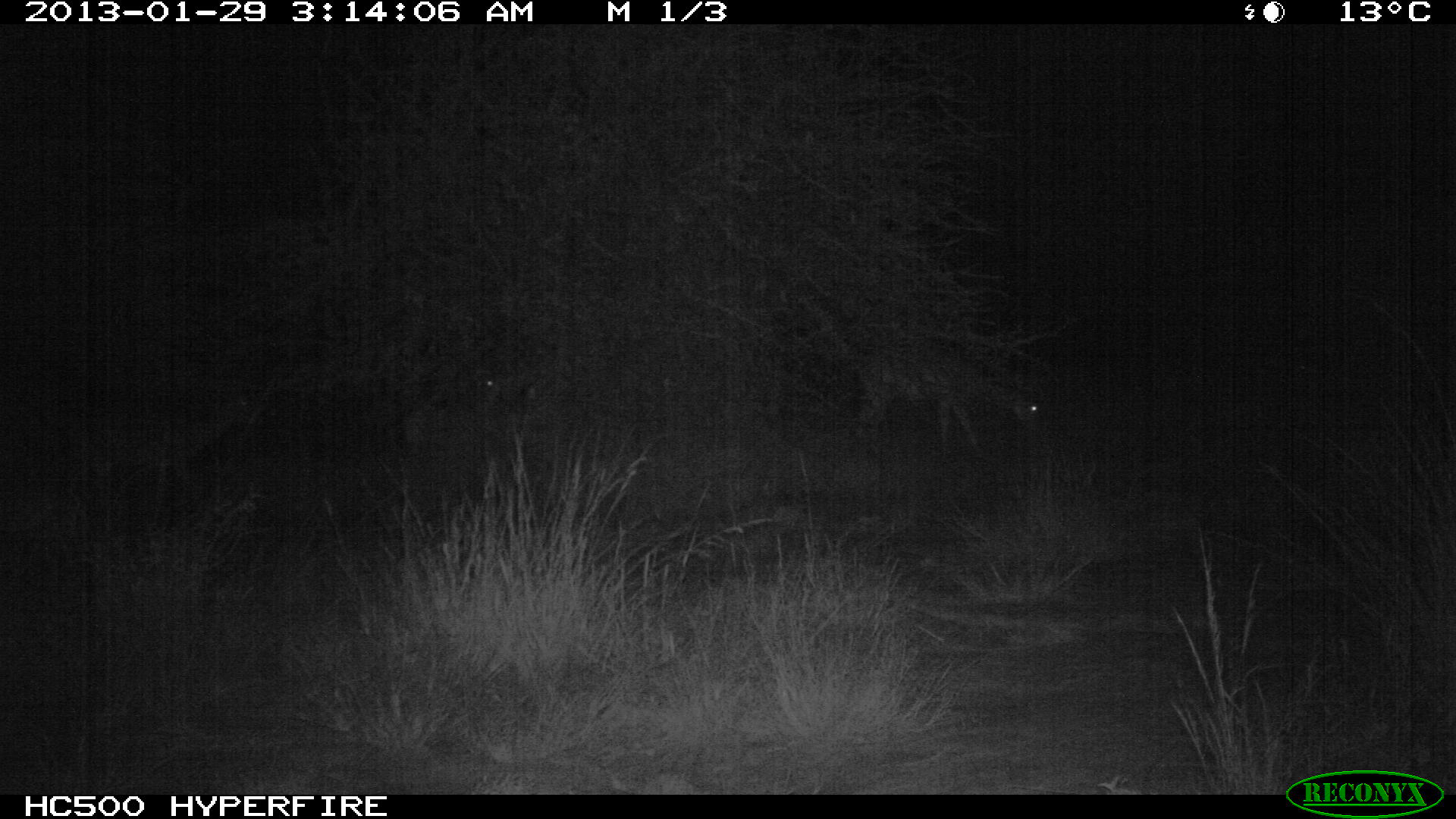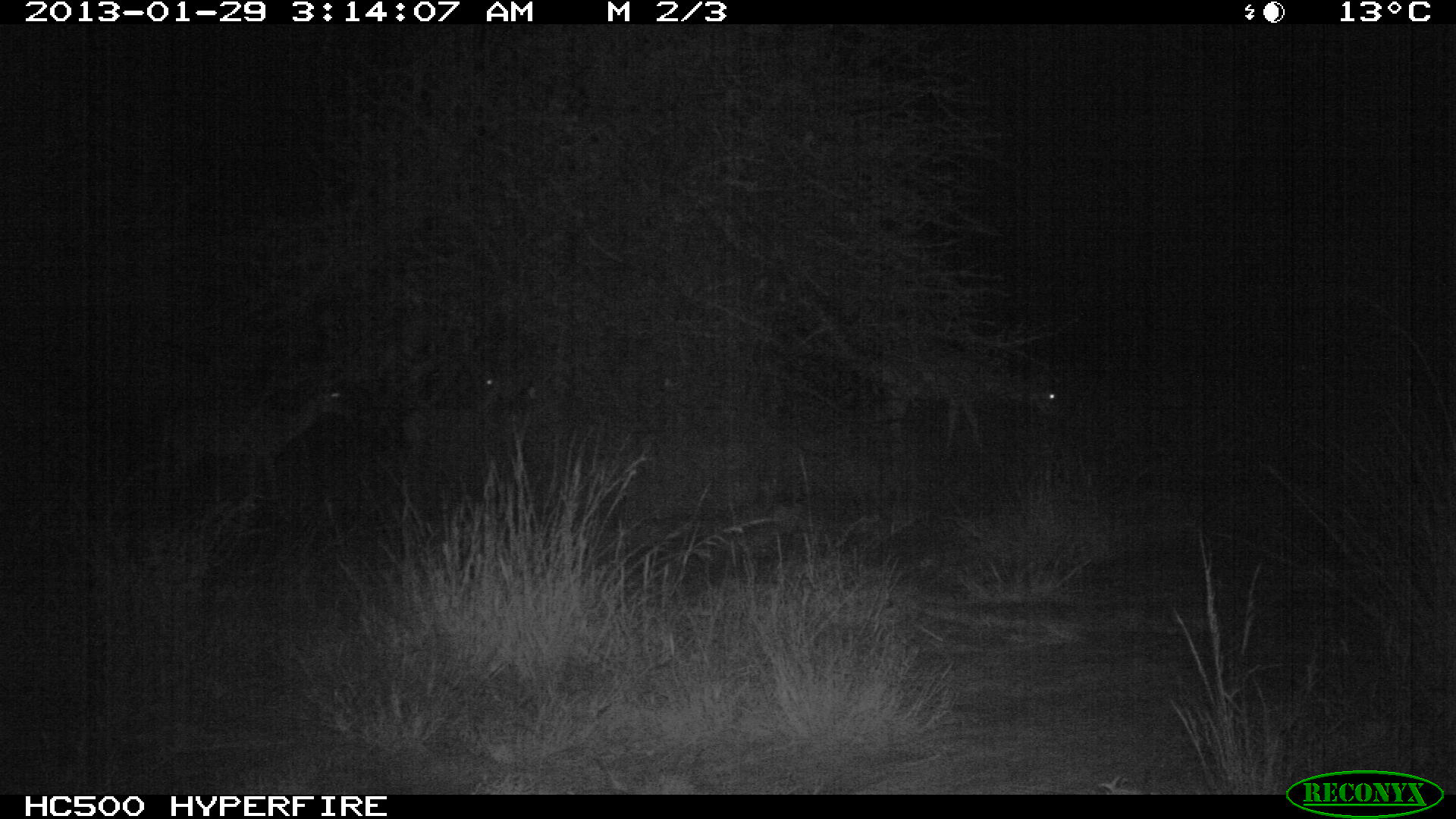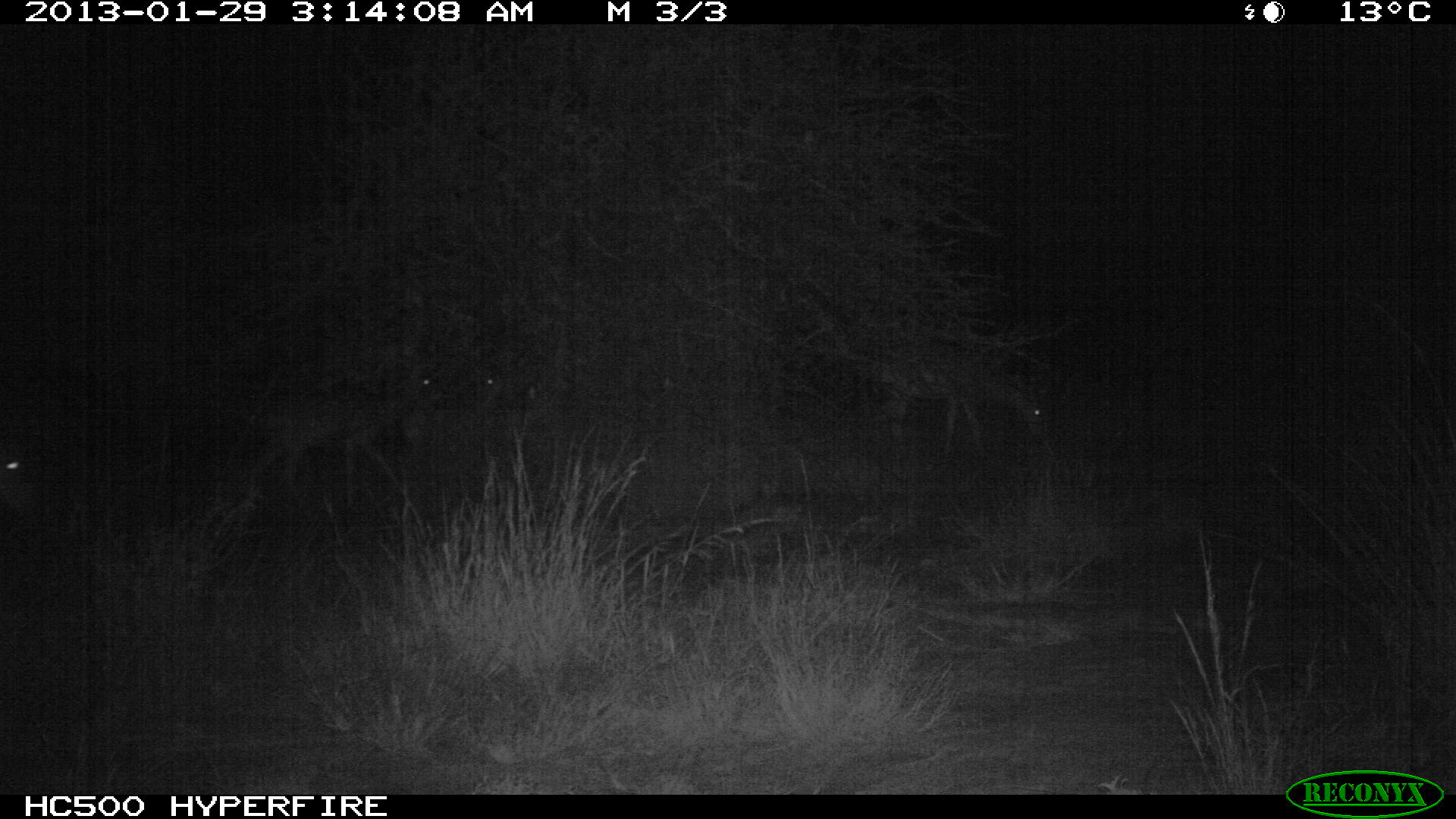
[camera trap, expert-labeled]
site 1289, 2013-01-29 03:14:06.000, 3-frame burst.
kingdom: Animalia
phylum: Chordata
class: Mammalia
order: Artiodactyla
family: Bovidae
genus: Aepyceros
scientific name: Aepyceros melampus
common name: impala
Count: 2.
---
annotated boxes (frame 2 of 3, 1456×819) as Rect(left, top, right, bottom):
aepyceros melampus: Rect(833, 318, 1067, 447); Rect(154, 367, 349, 505); Rect(393, 370, 508, 480)